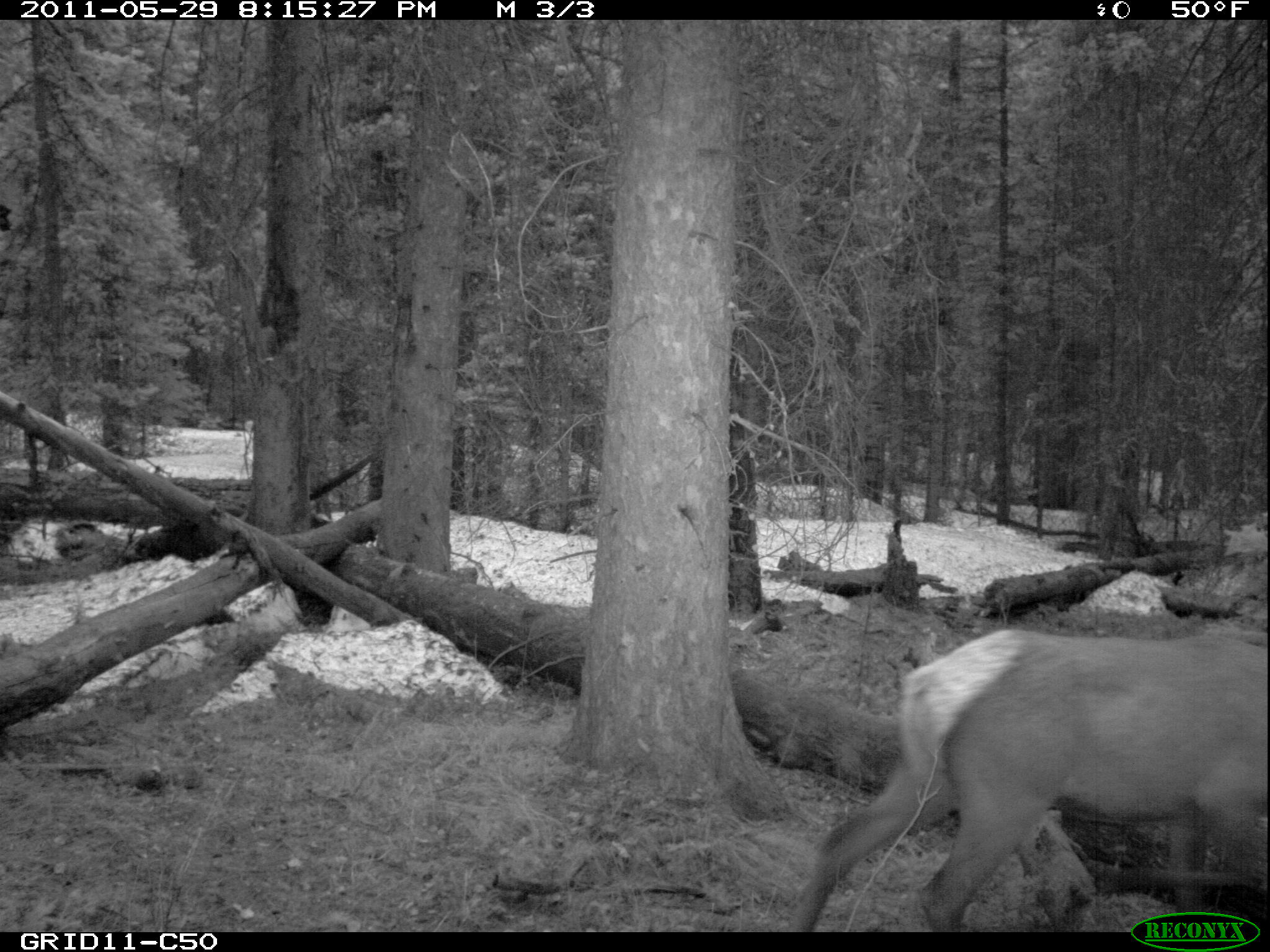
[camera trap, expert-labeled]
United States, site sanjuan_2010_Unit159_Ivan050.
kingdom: Animalia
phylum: Chordata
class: Mammalia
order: Artiodactyla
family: Cervidae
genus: Cervus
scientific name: Cervus elaphus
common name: red deer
Cervus elaphus (red deer).